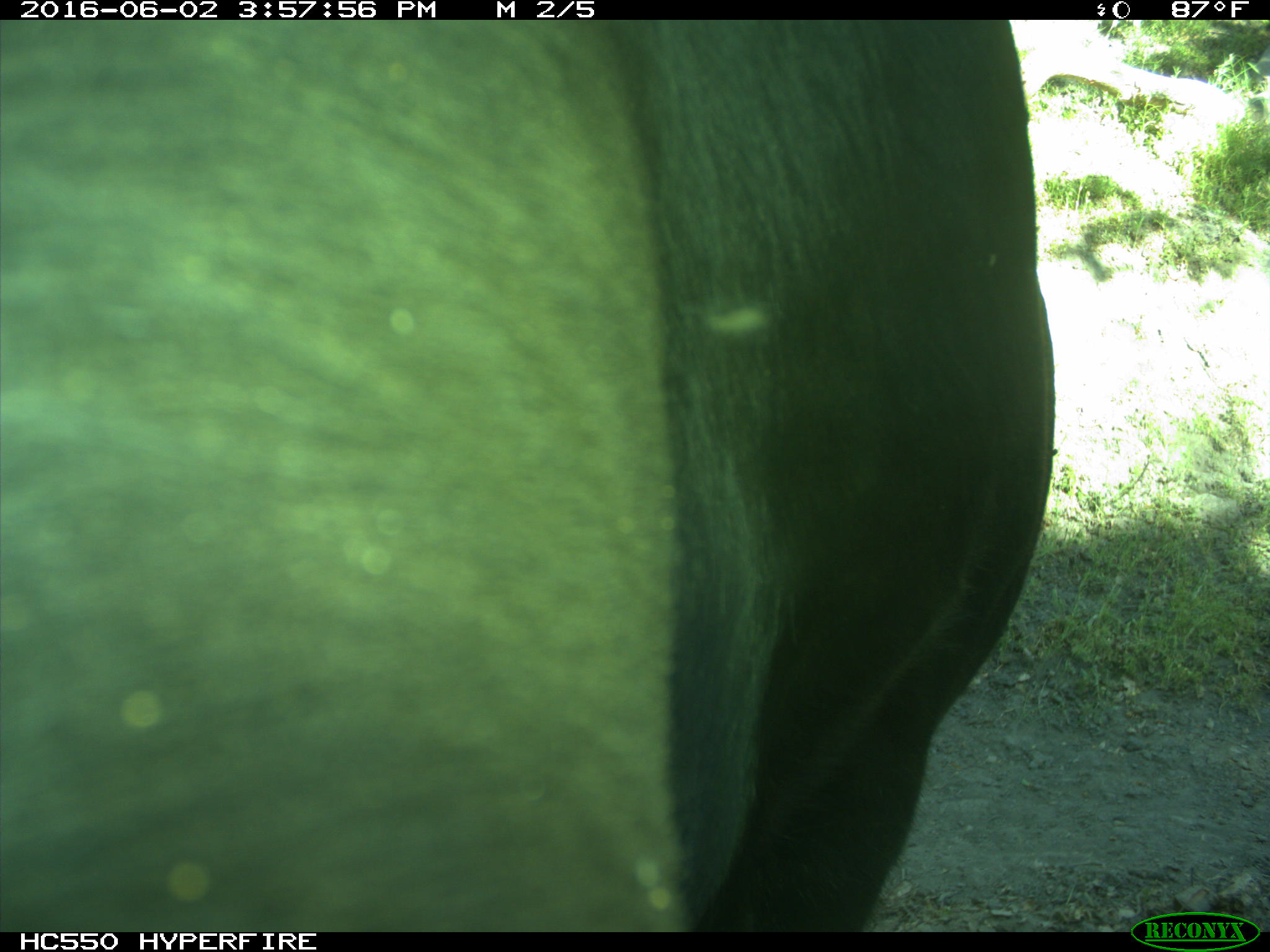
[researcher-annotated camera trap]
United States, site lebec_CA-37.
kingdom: Animalia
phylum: Chordata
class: Mammalia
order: Artiodactyla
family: Bovidae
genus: Bos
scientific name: Bos taurus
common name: domestic cow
Bos taurus (domestic cow).